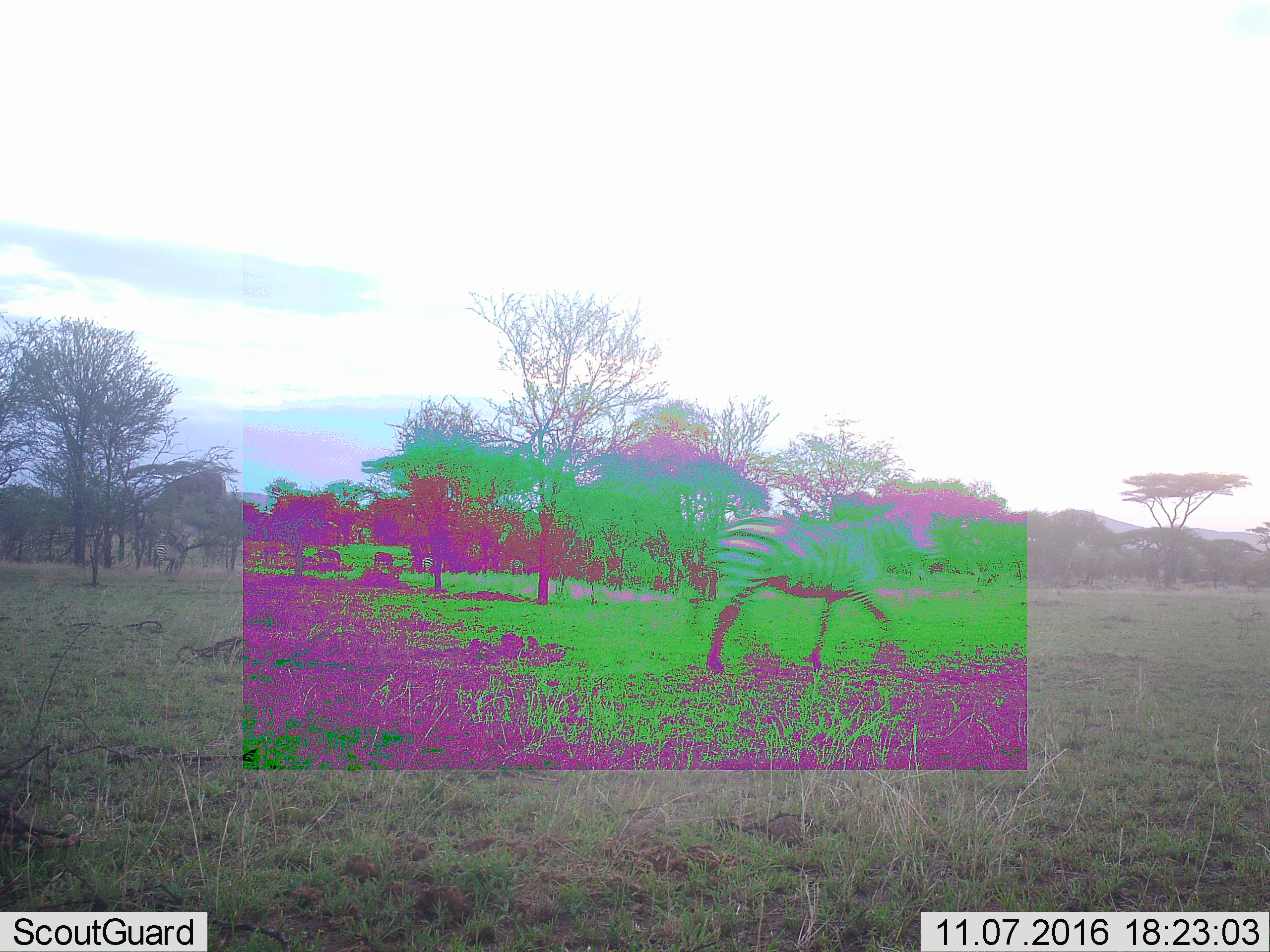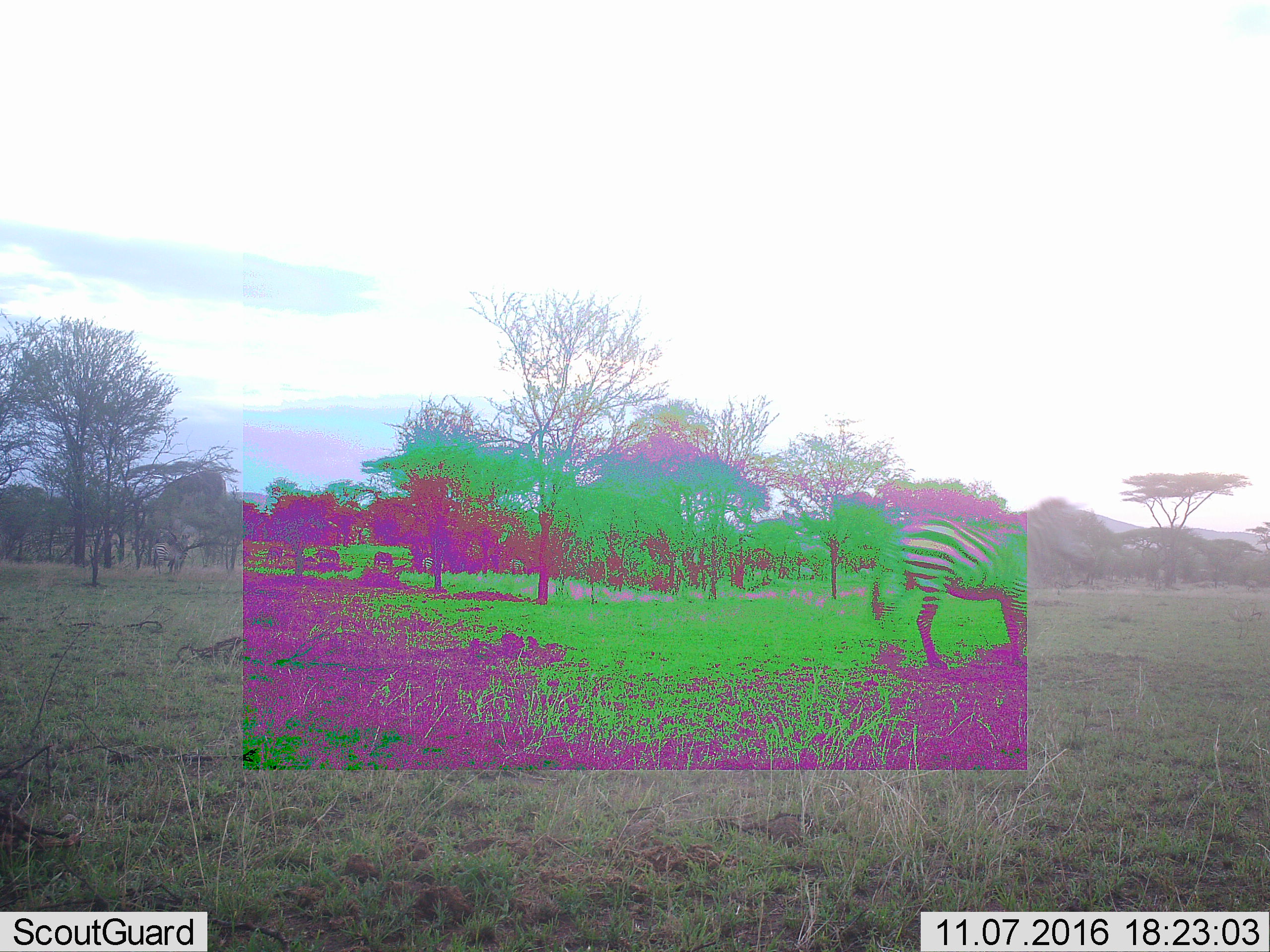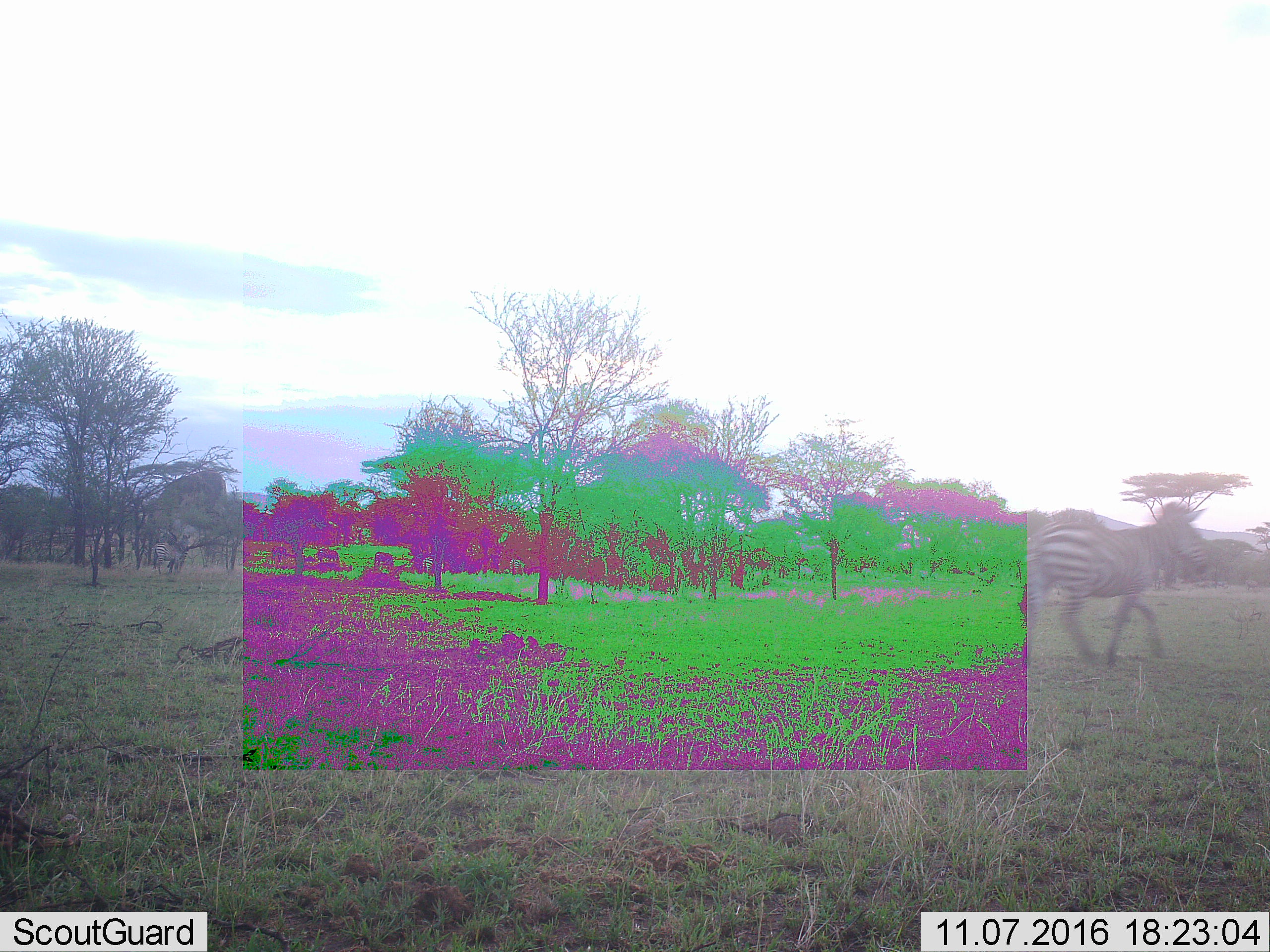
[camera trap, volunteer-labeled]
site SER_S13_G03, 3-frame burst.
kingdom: Animalia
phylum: Chordata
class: Mammalia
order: Perissodactyla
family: Equidae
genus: Equus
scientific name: Equus quagga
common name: plains zebra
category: zebraplains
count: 1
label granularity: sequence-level